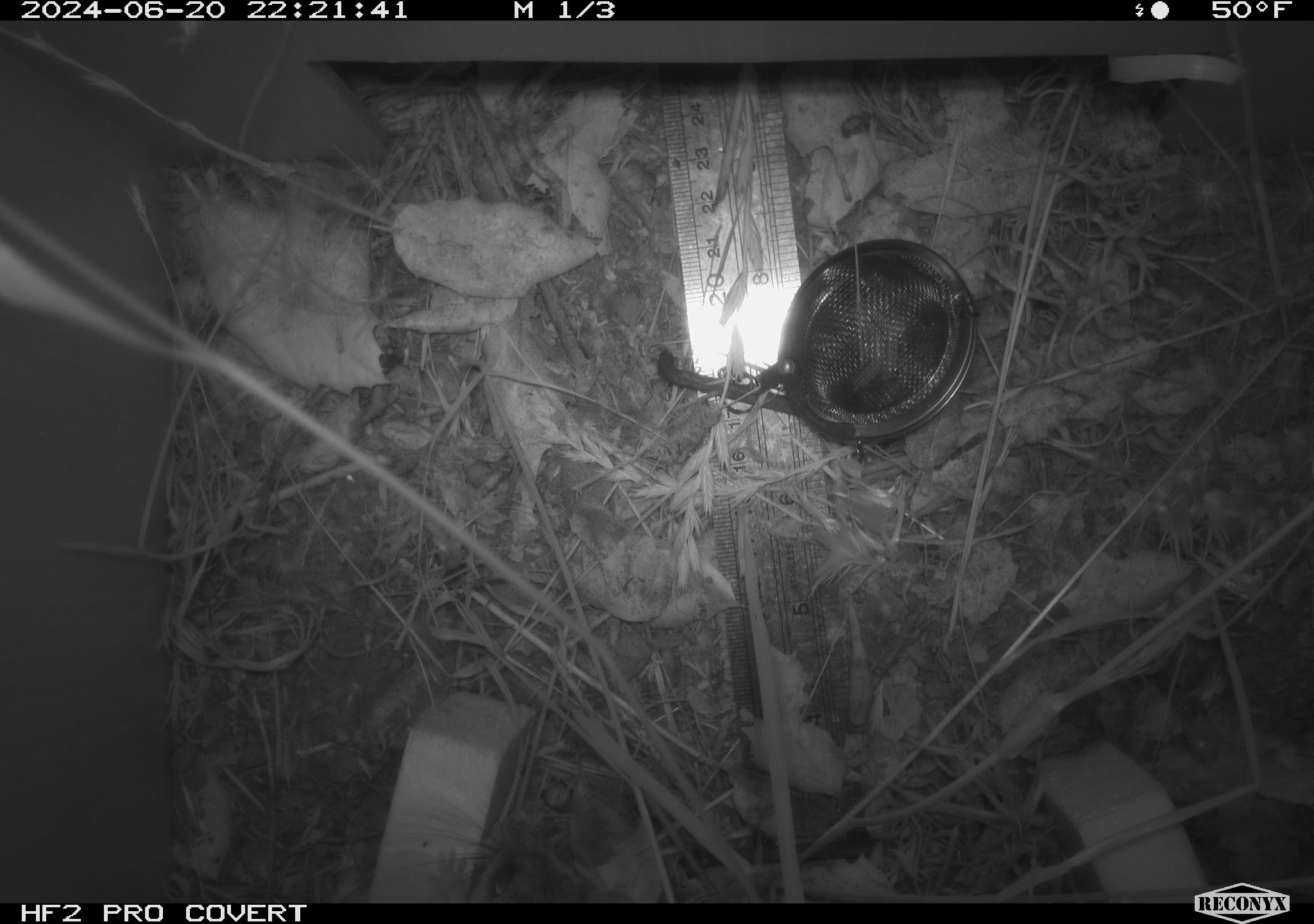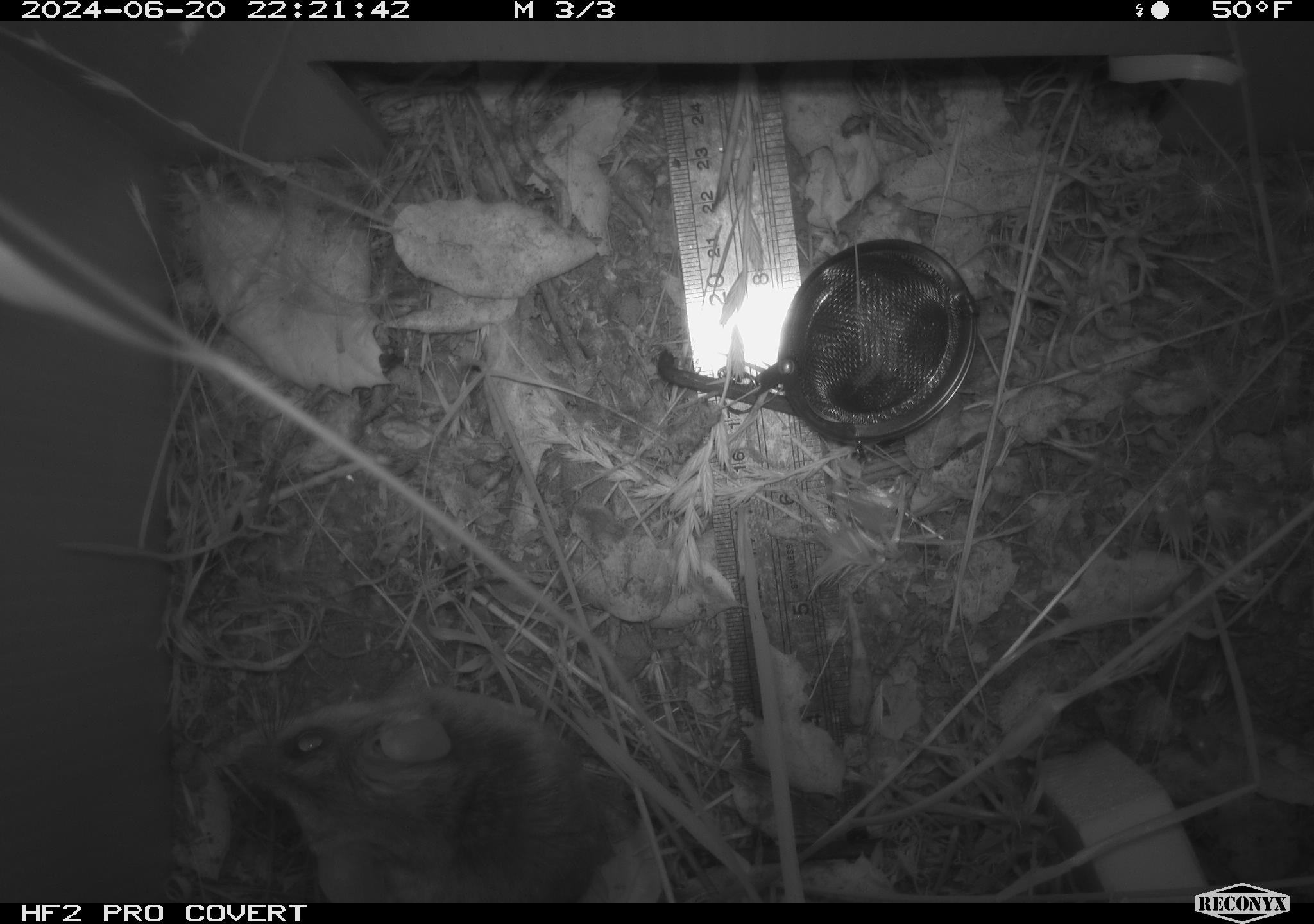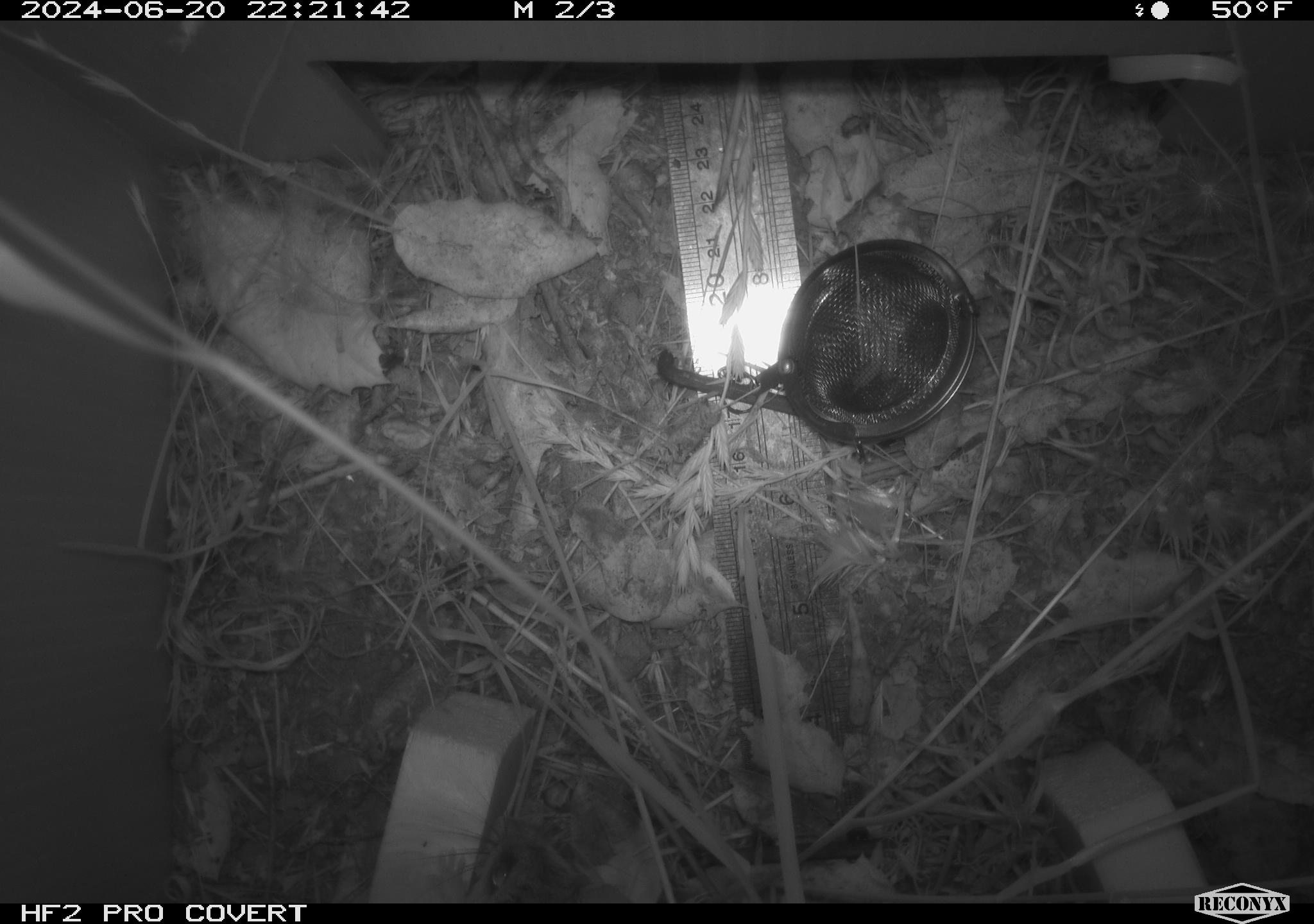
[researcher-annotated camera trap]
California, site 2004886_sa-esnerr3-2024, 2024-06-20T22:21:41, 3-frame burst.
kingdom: Animalia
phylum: Chordata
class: Mammalia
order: Rodentia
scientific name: Rodentia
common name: rodent